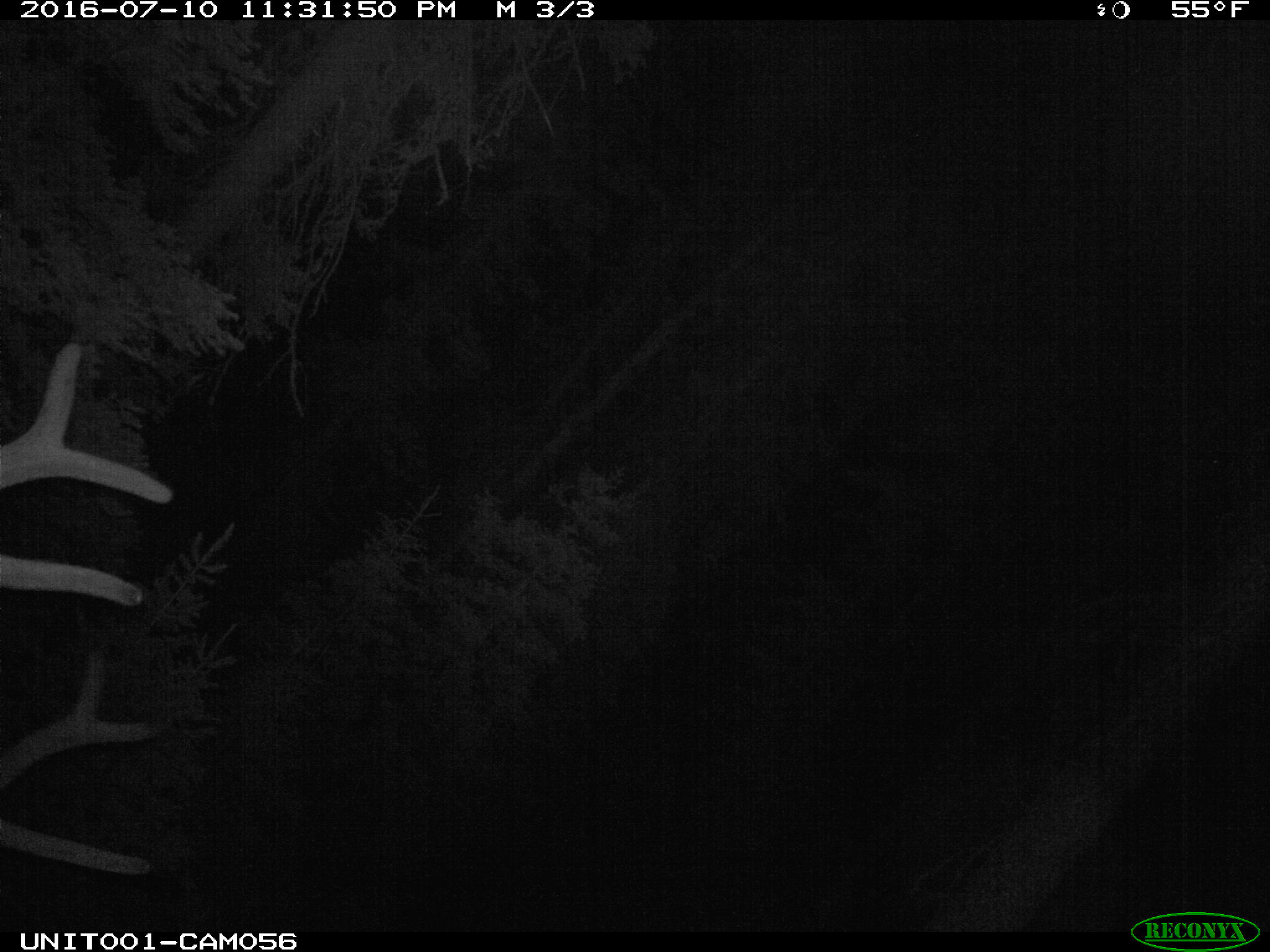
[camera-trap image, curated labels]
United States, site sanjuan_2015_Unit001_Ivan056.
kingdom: Animalia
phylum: Chordata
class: Mammalia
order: Artiodactyla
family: Cervidae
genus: Cervus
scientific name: Cervus elaphus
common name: red deer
Cervus elaphus (red deer).